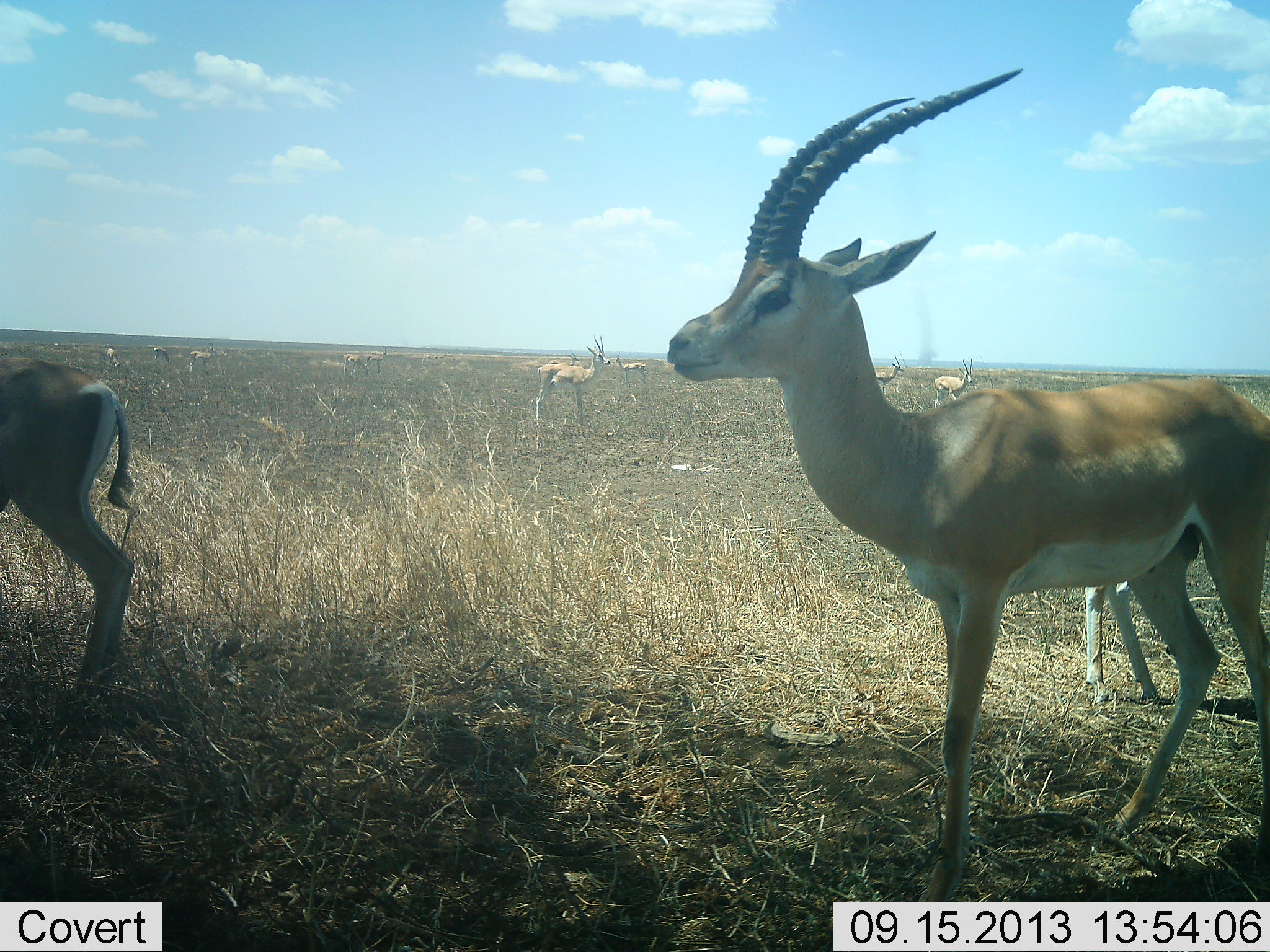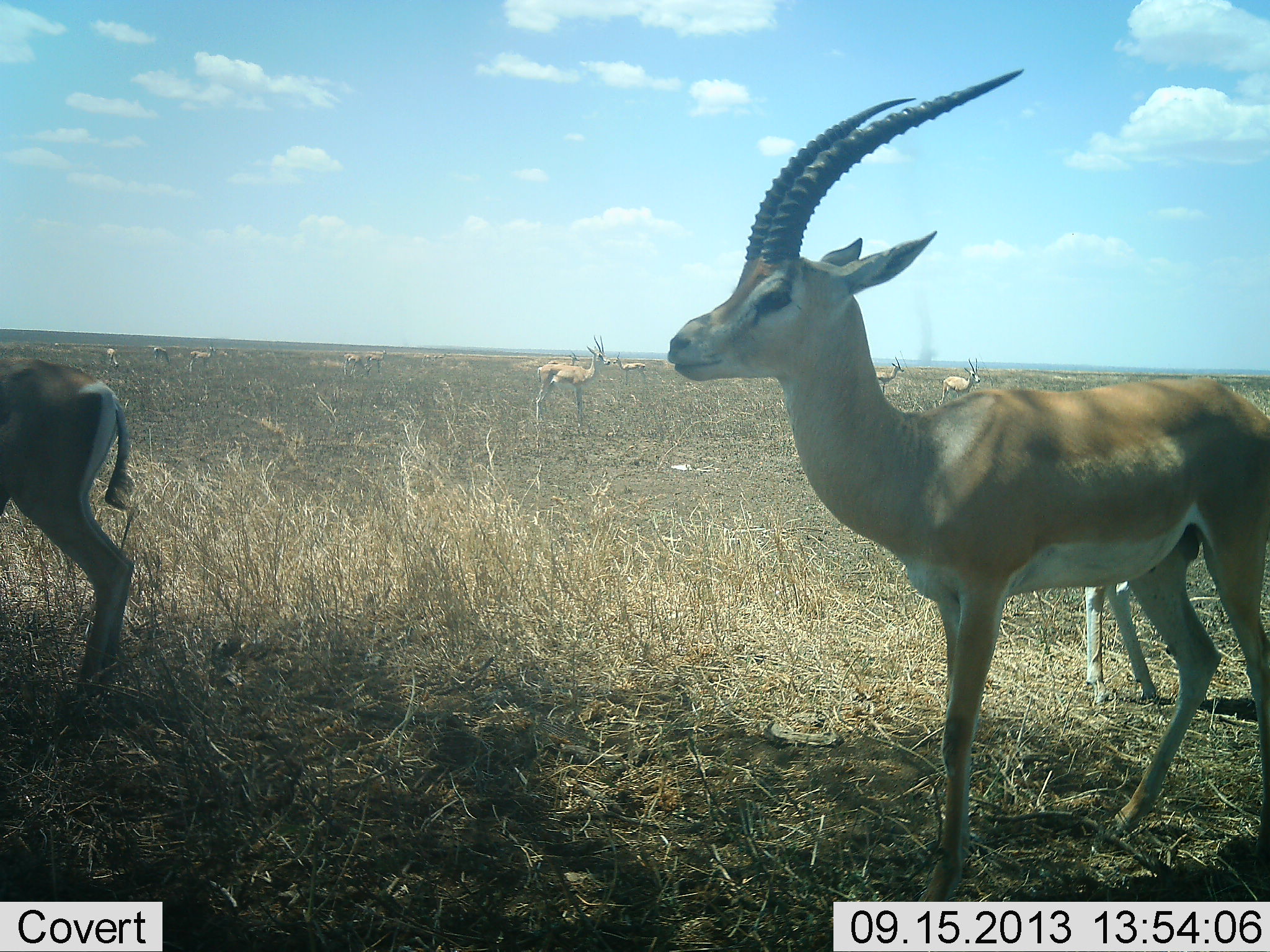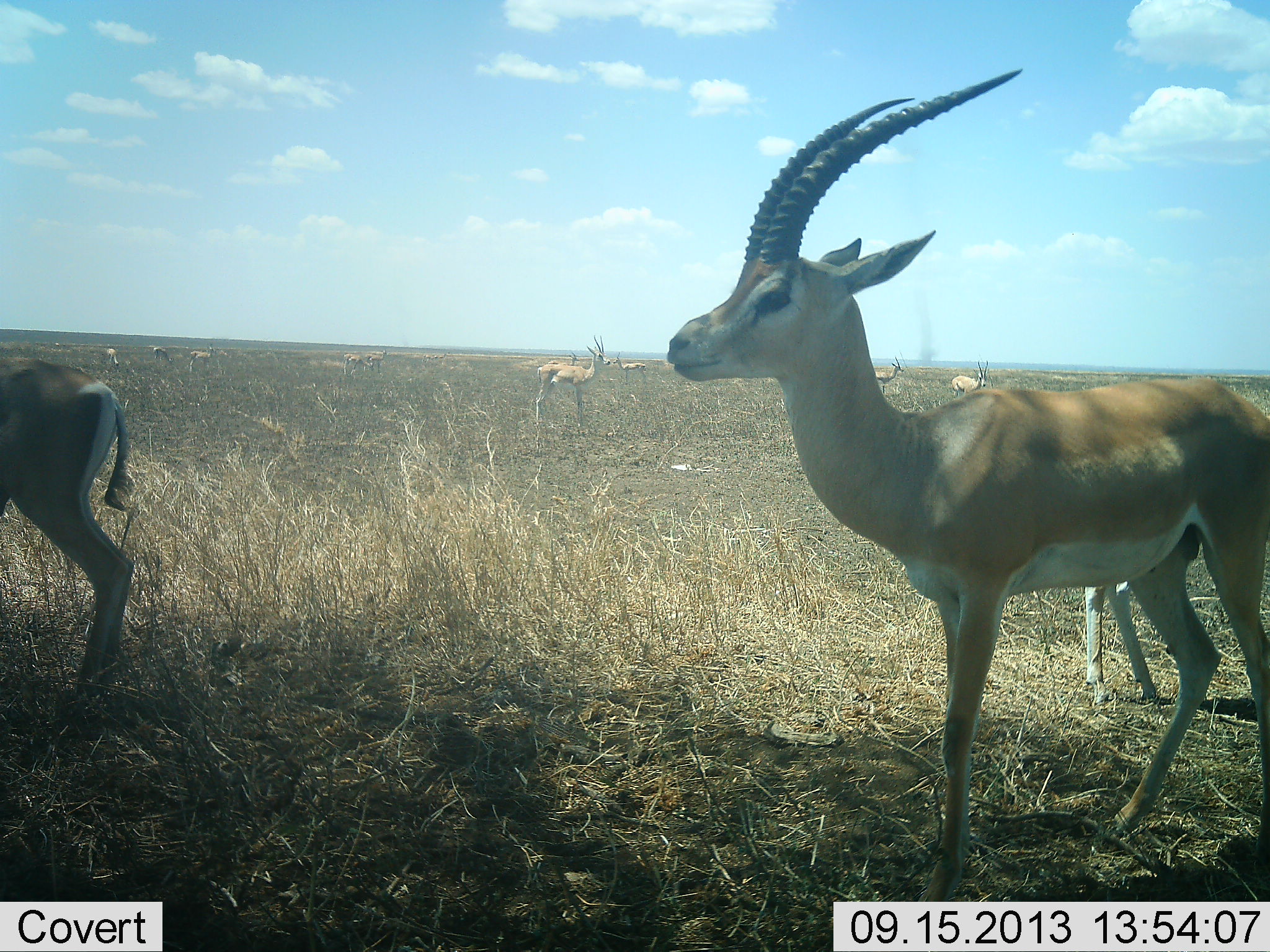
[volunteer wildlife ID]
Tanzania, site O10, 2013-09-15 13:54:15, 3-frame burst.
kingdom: Animalia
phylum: Chordata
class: Mammalia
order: Artiodactyla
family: Bovidae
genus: Nanger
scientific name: Nanger granti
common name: grant's gazelle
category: gazellegrants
Gazellegrants (grant's gazelle) (Nanger granti), count 11-50. Behavior (volunteer vote fractions): standing 88%, resting 8%, moving 38%, interacting 0%. Young present (vote fraction): 4%. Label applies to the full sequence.